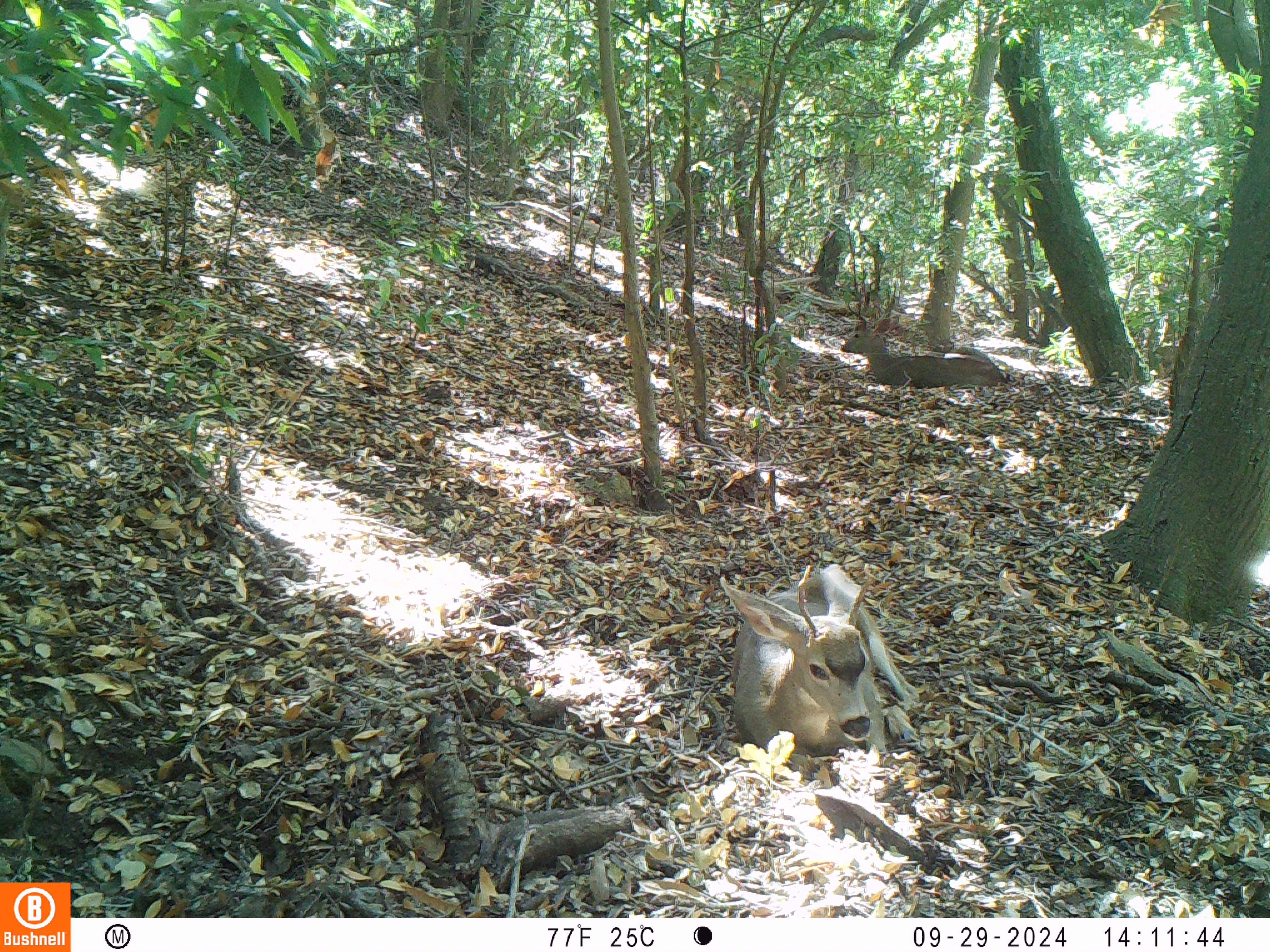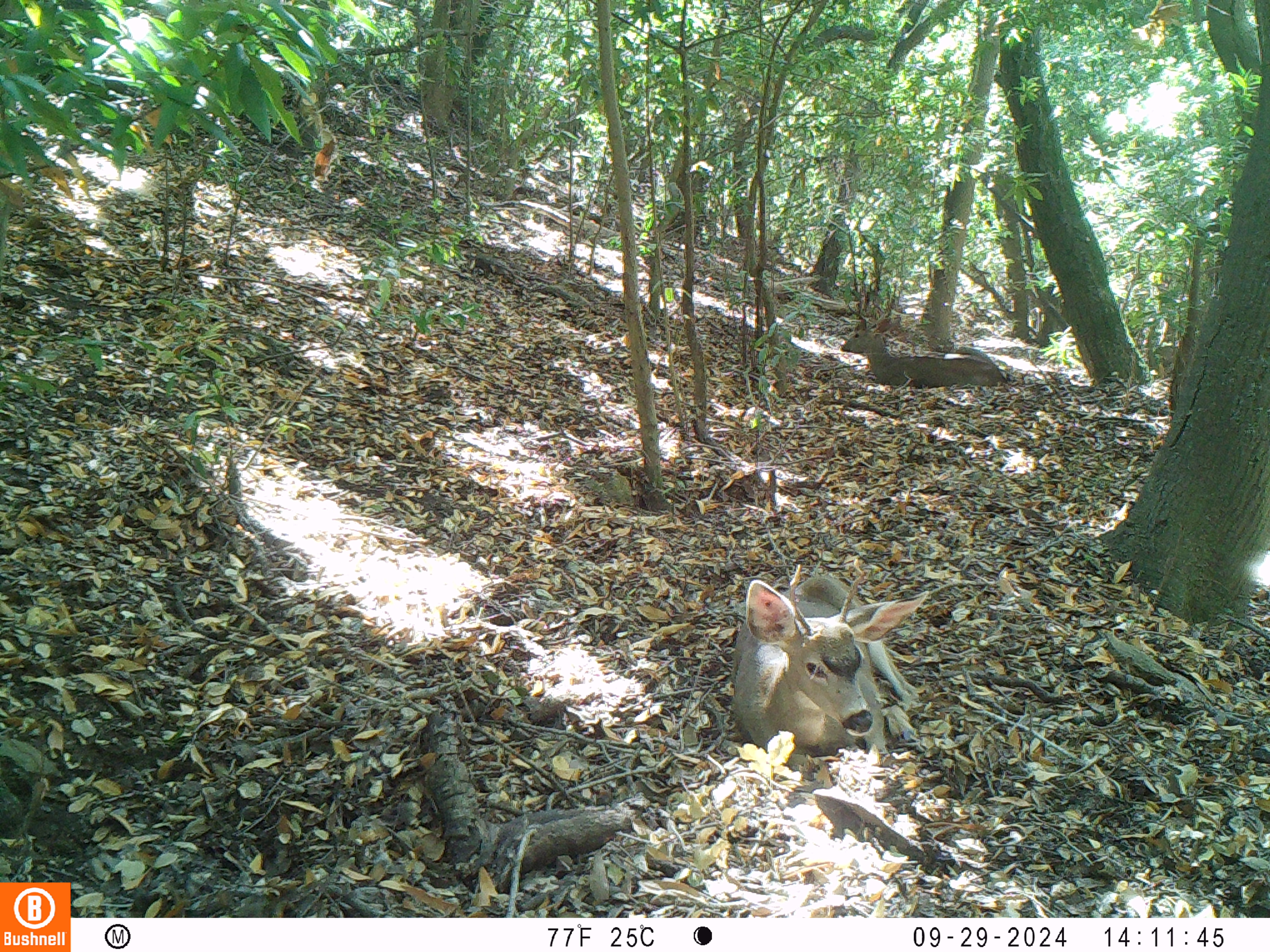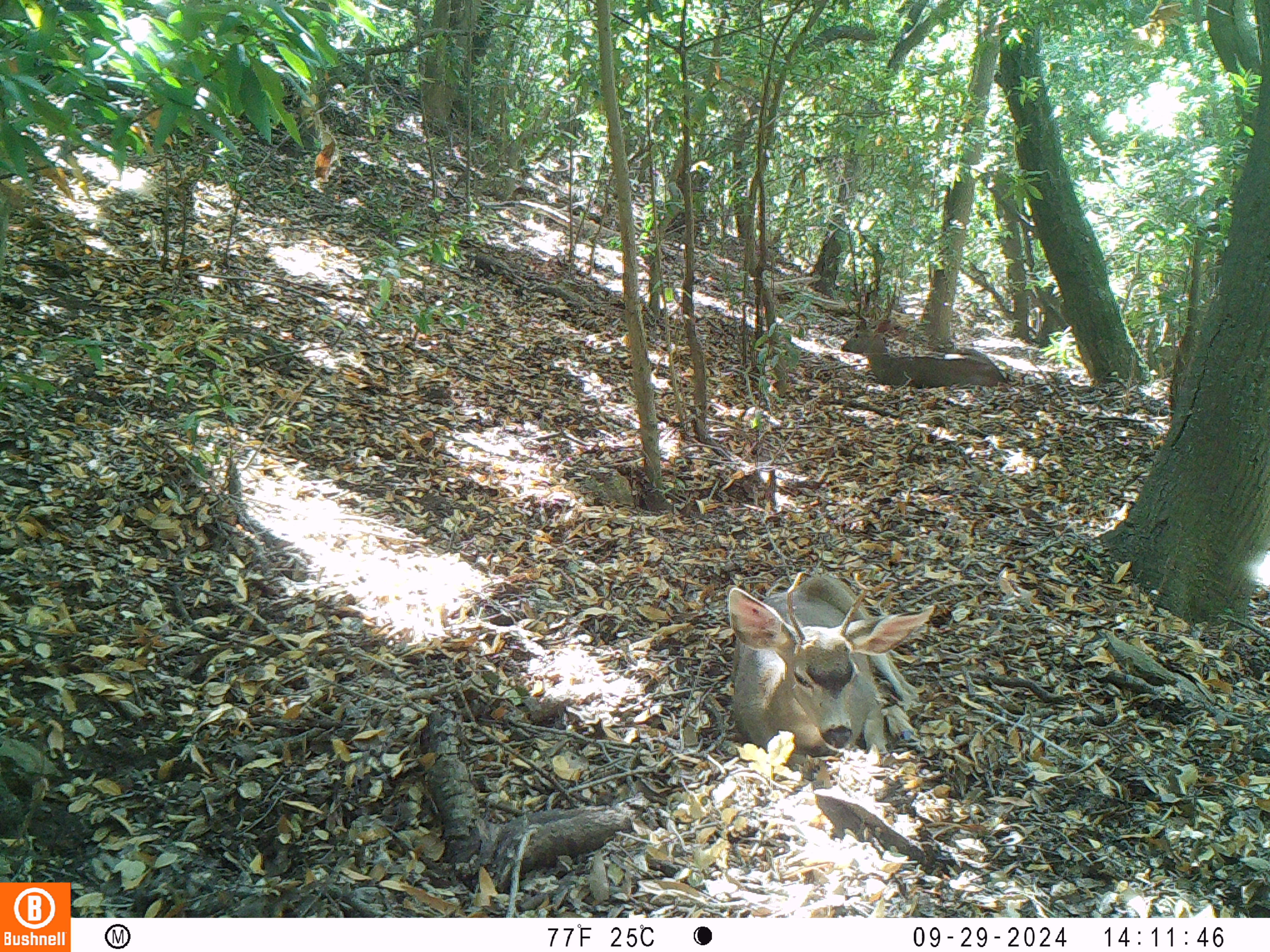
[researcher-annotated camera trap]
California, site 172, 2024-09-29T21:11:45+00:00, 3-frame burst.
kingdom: Animalia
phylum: Chordata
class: Mammalia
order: Artiodactyla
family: Cervidae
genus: Odocoileus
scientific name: Odocoileus hemionus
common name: mule deer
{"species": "mule deer (Odocoileus hemionus)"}